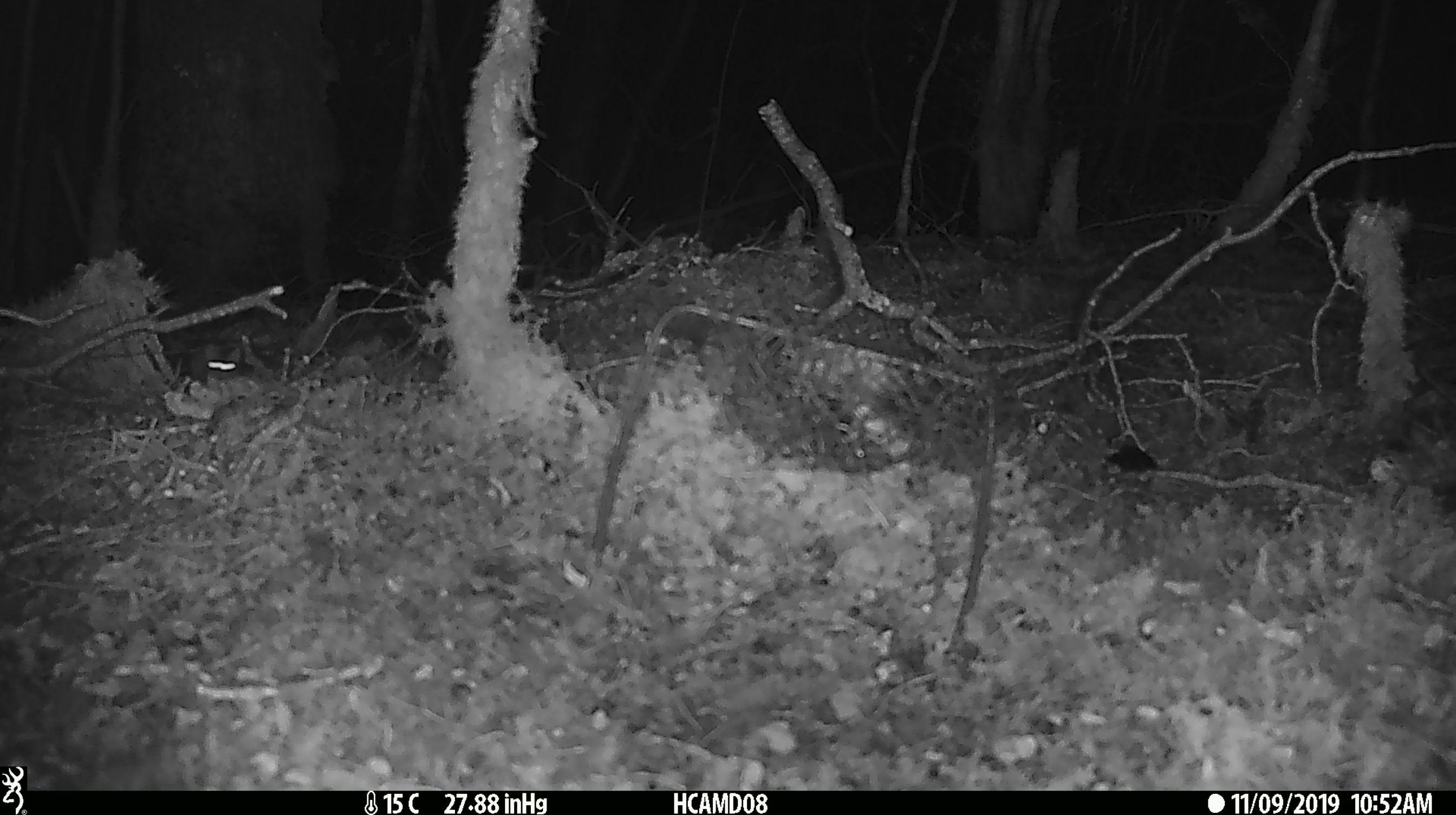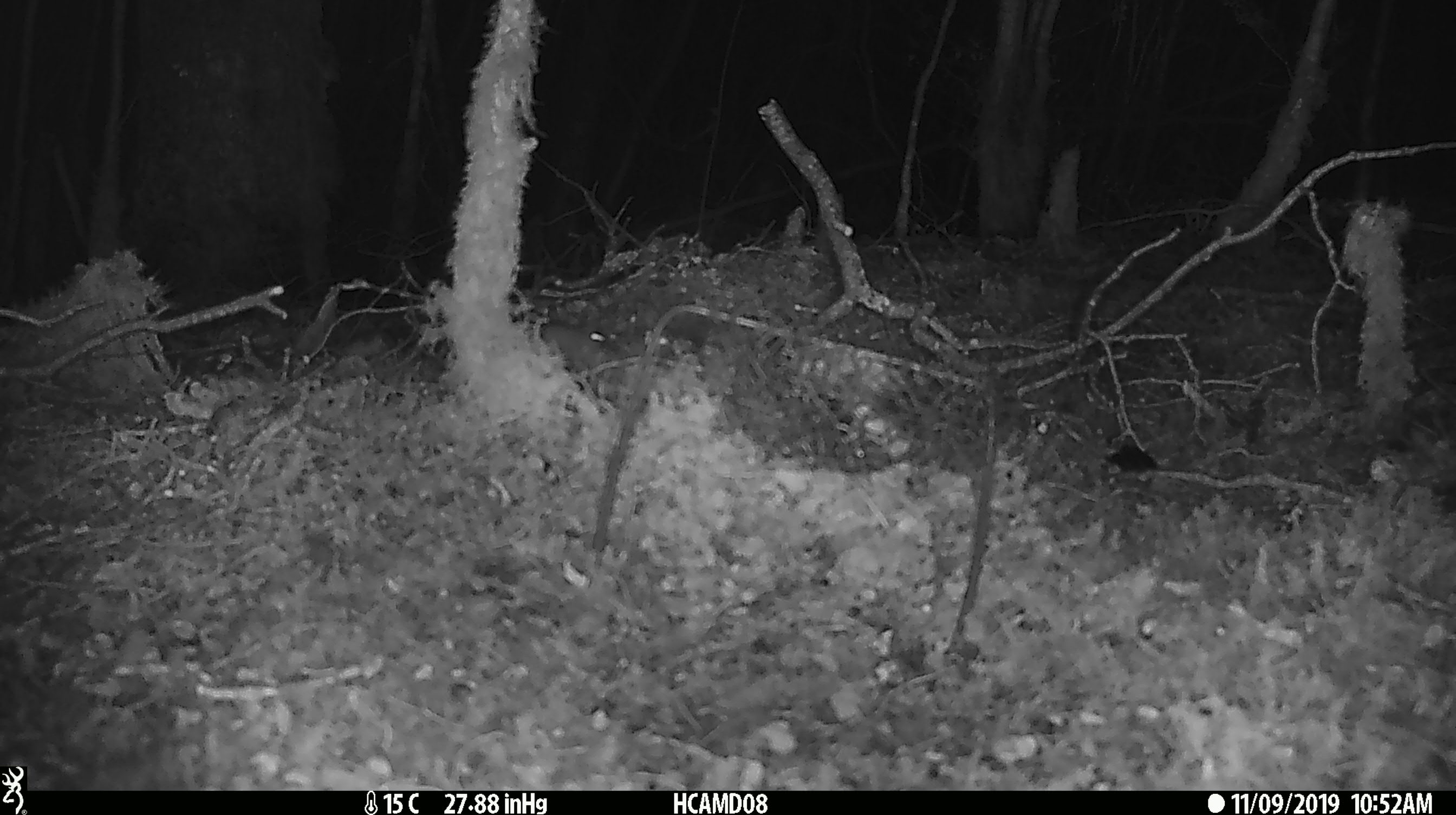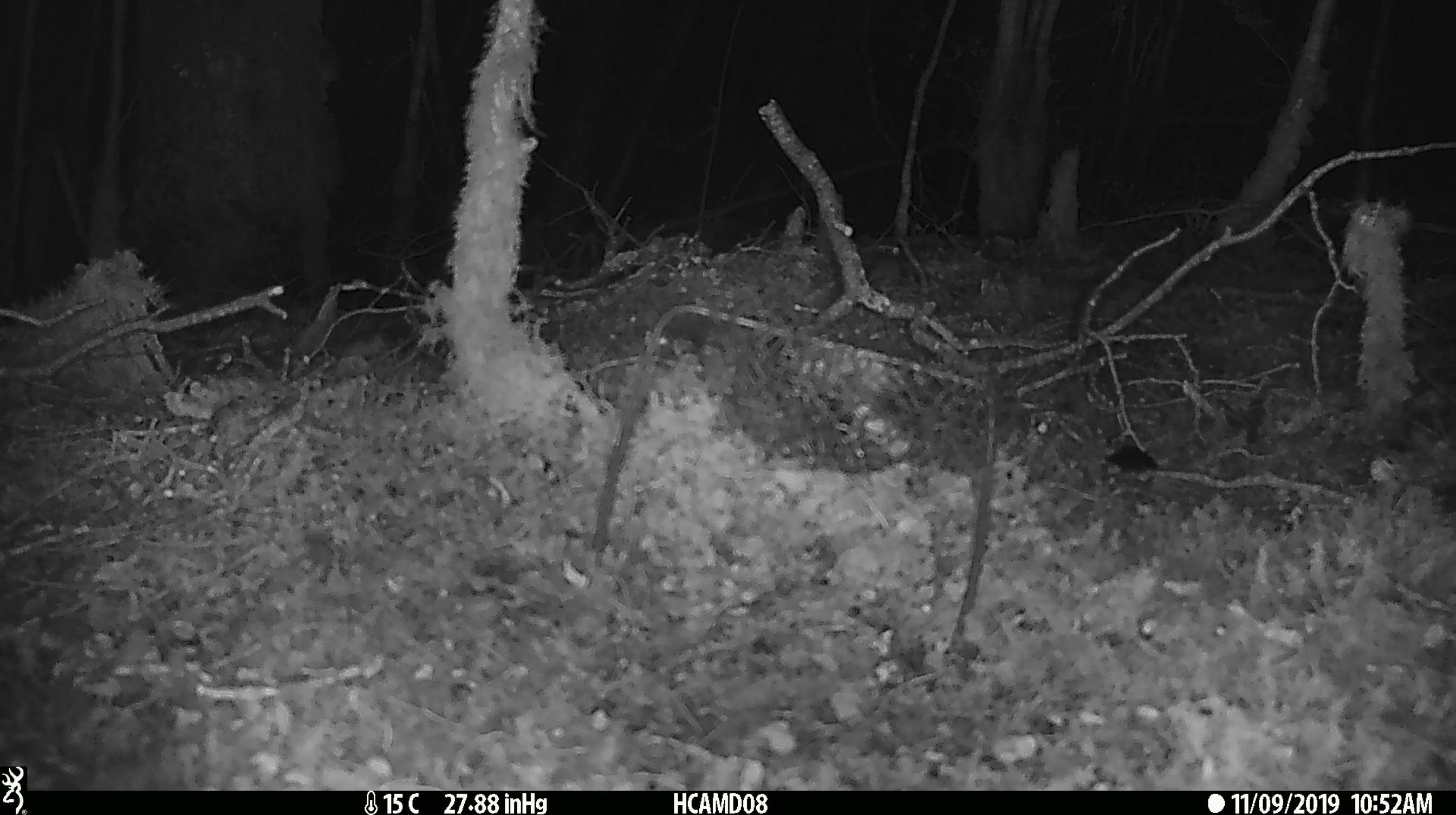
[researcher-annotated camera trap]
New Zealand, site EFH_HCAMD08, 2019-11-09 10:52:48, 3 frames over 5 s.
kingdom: Animalia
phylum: Chordata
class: Mammalia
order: Rodentia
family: Muridae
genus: Mus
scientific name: Mus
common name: mouse